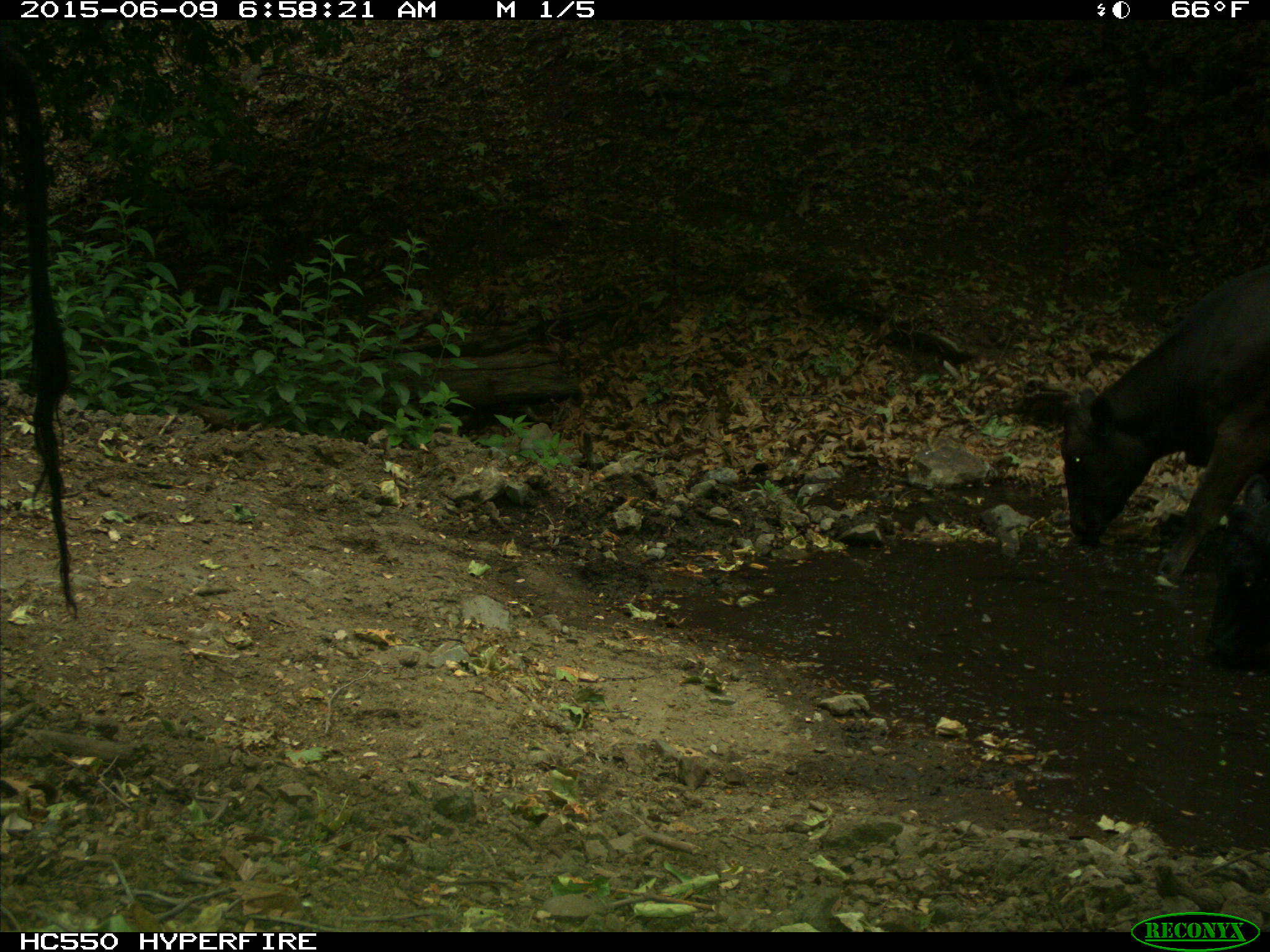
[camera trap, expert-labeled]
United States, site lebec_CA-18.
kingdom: Animalia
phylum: Chordata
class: Mammalia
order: Artiodactyla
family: Bovidae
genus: Bos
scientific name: Bos taurus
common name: domestic cow